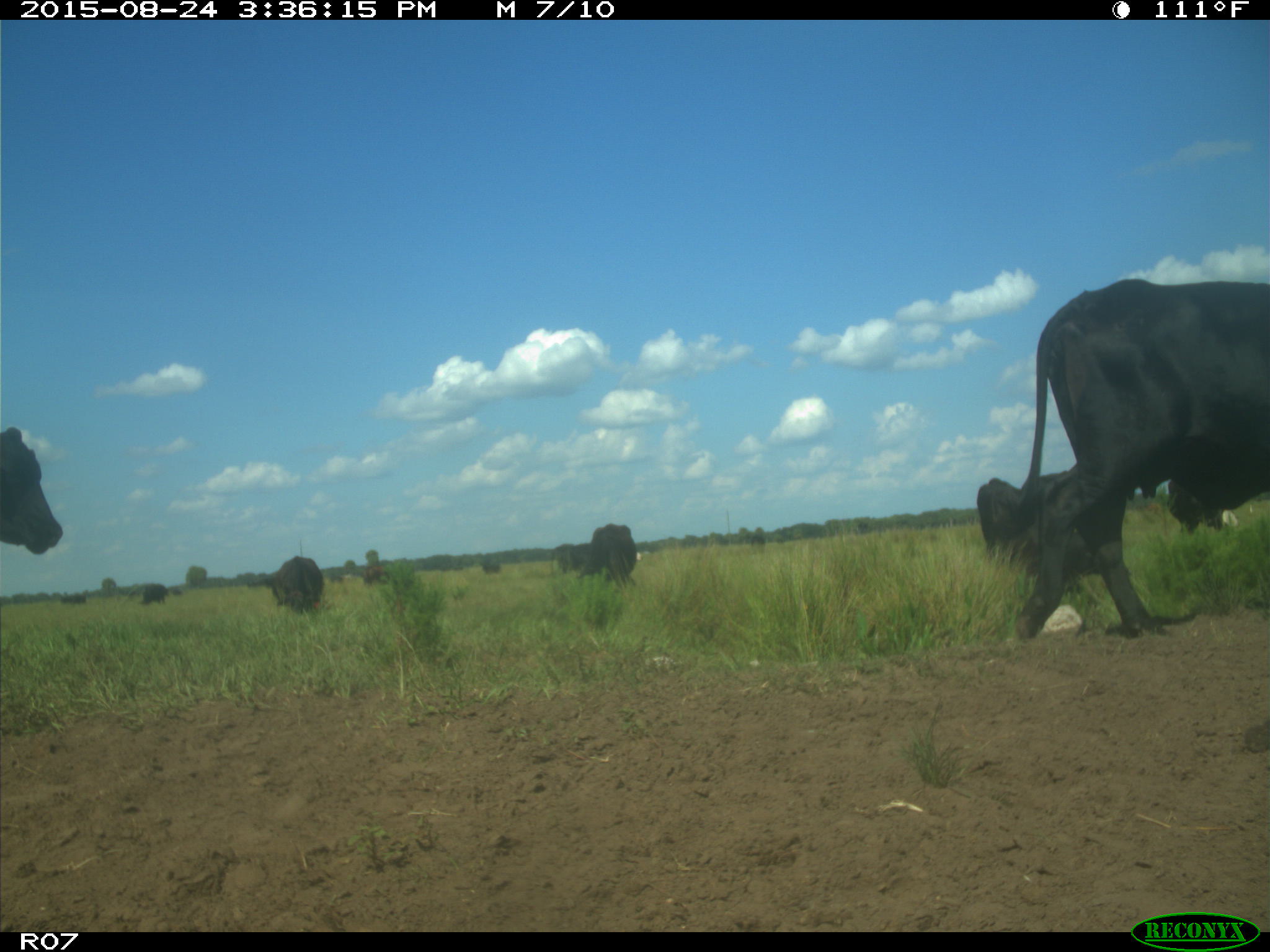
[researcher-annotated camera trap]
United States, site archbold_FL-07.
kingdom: Animalia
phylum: Chordata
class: Mammalia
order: Artiodactyla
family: Bovidae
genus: Bos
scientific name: Bos taurus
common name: domestic cow